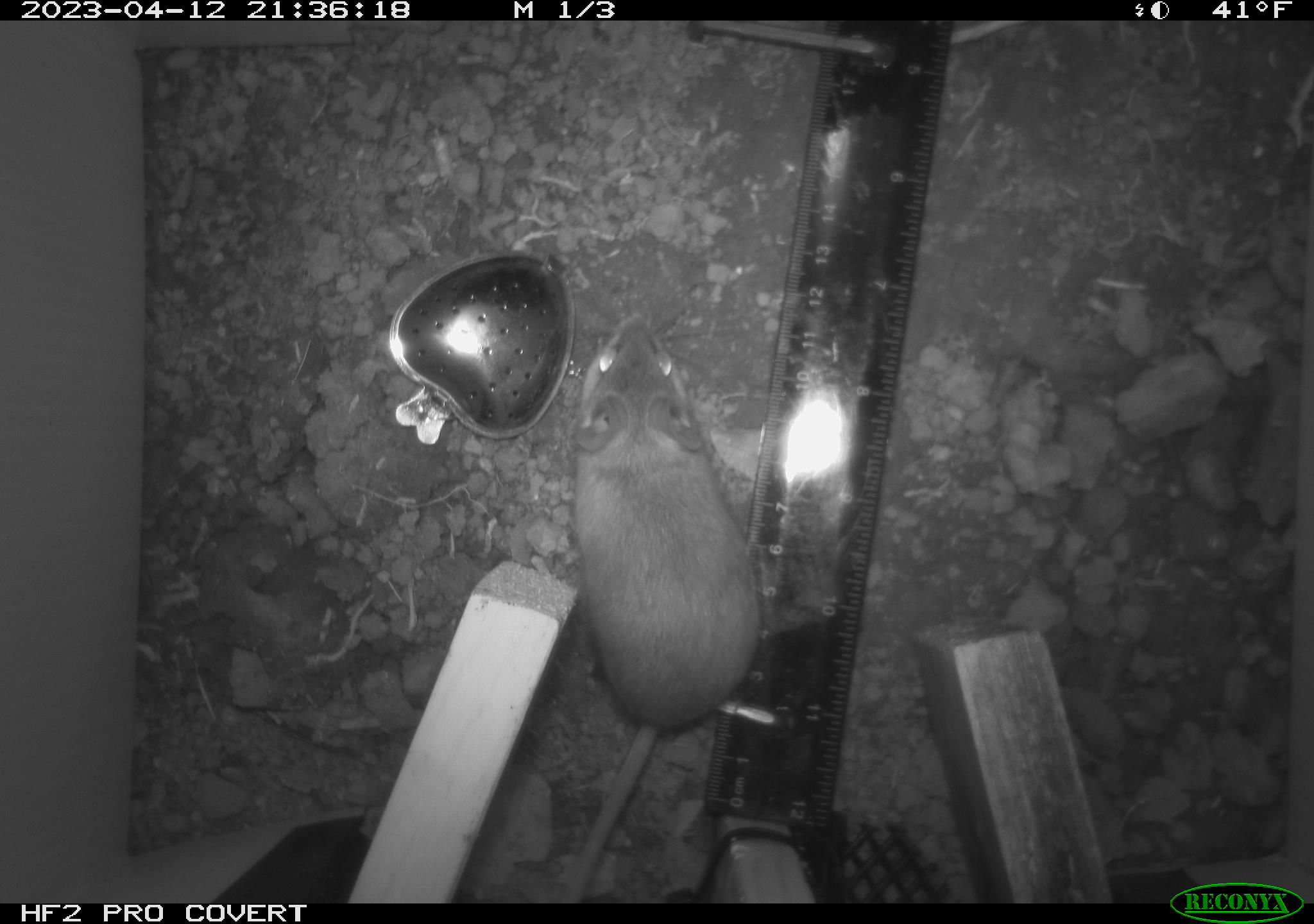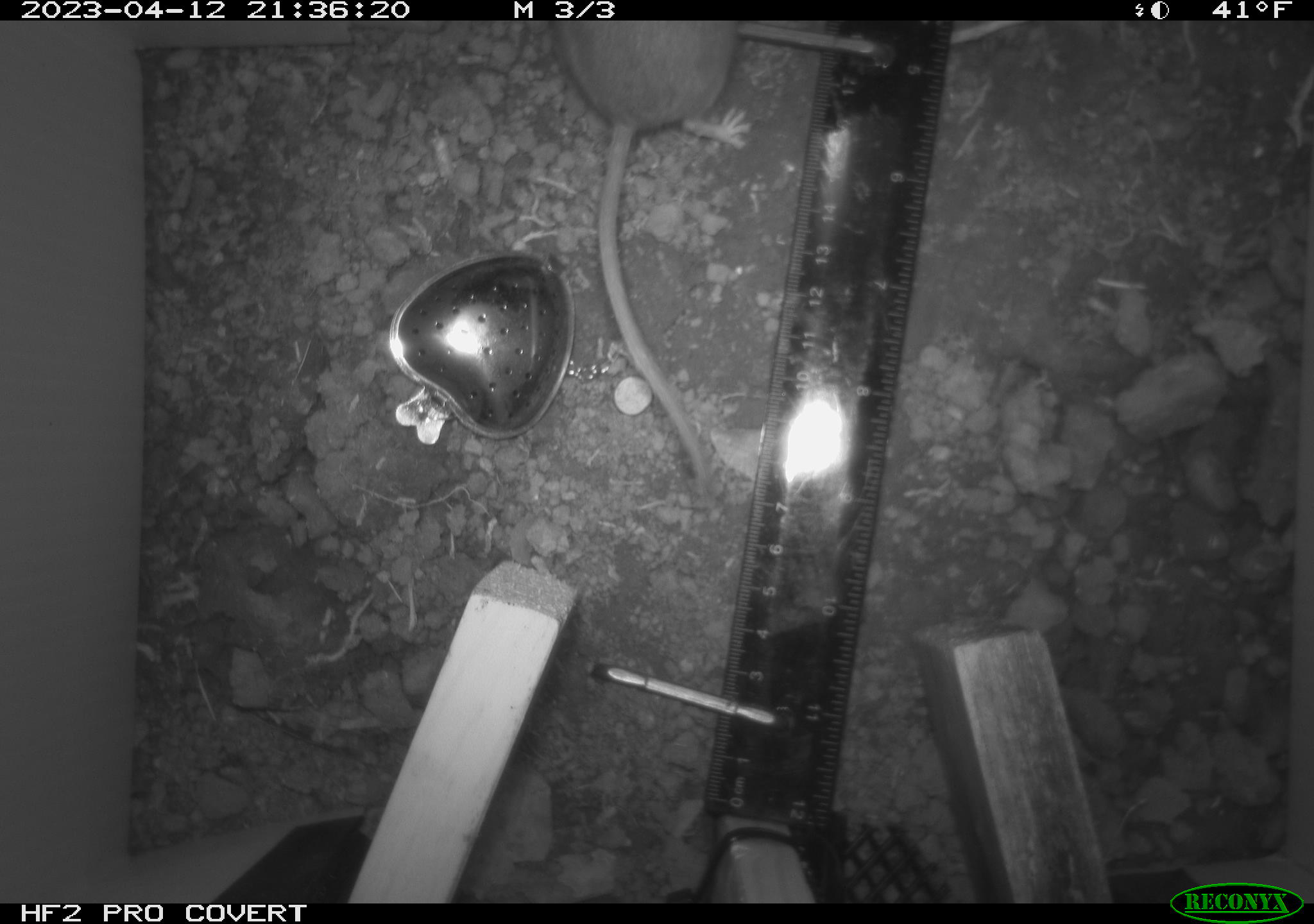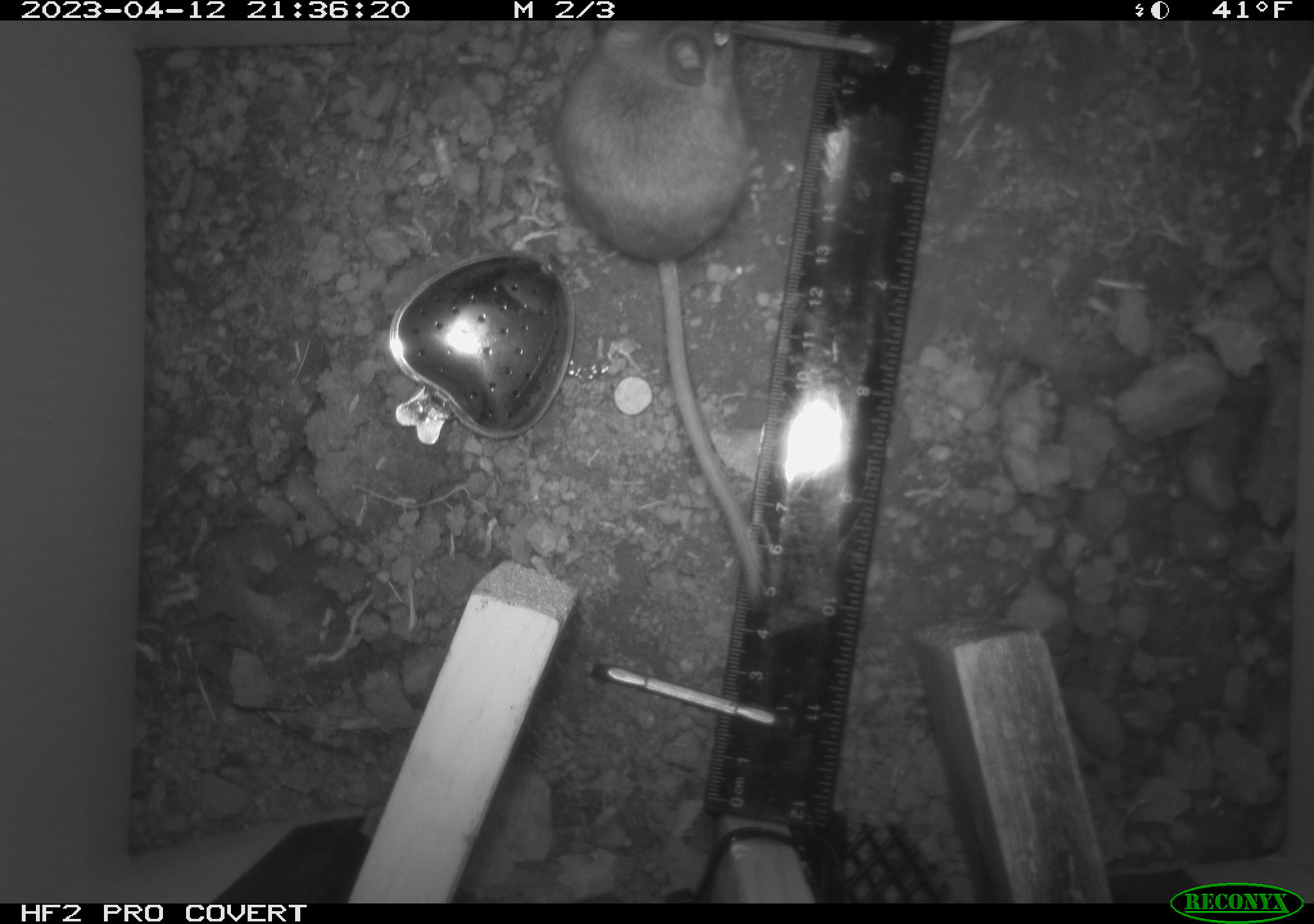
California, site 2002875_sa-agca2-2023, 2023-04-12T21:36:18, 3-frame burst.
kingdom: Animalia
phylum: Chordata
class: Mammalia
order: Rodentia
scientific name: Rodentia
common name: mouse species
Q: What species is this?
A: Mouse species (Rodentia).